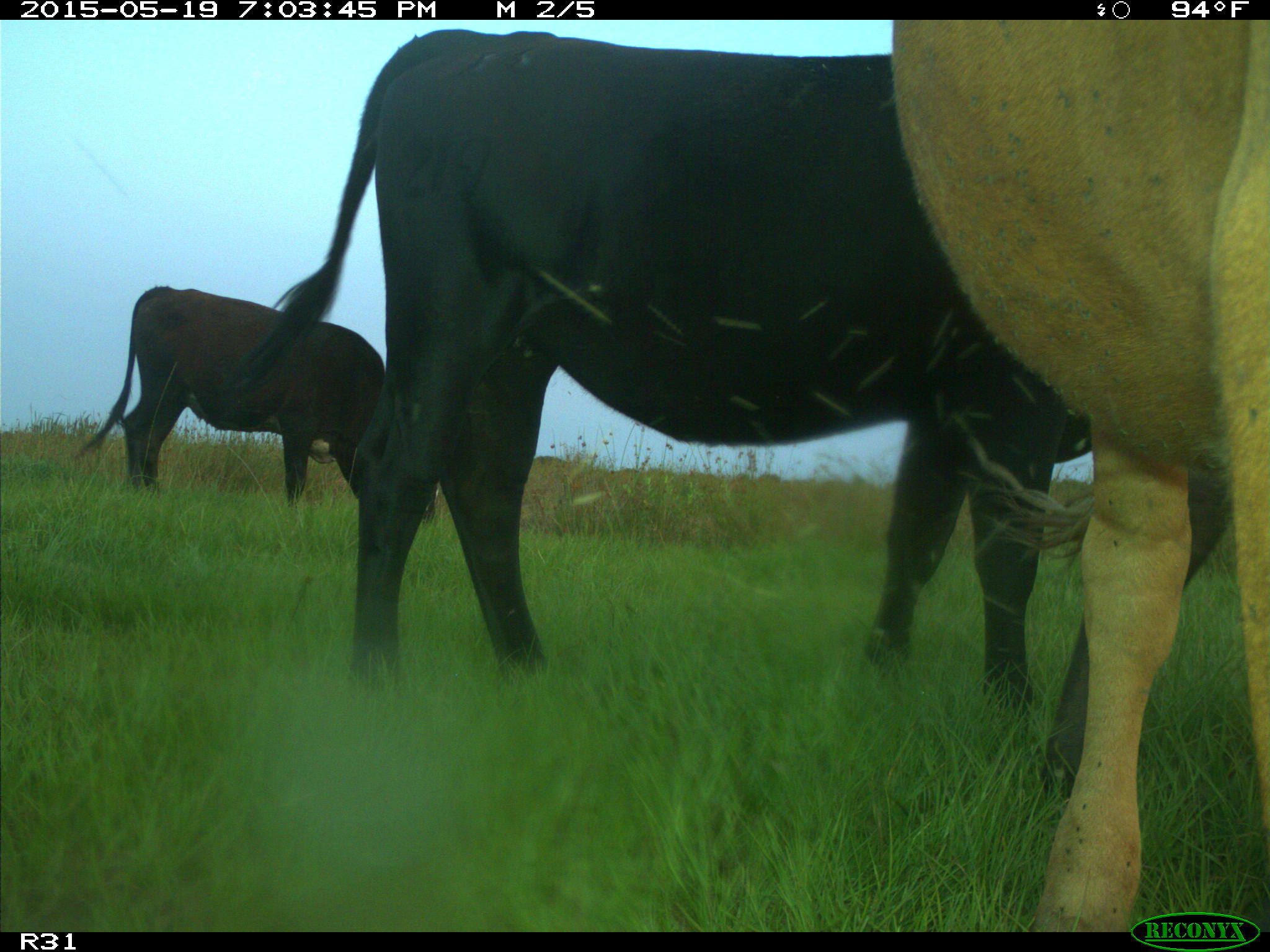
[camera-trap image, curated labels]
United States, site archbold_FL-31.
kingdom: Animalia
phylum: Chordata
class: Mammalia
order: Artiodactyla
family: Bovidae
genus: Bos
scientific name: Bos taurus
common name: domestic cow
Bos taurus (domestic cow).